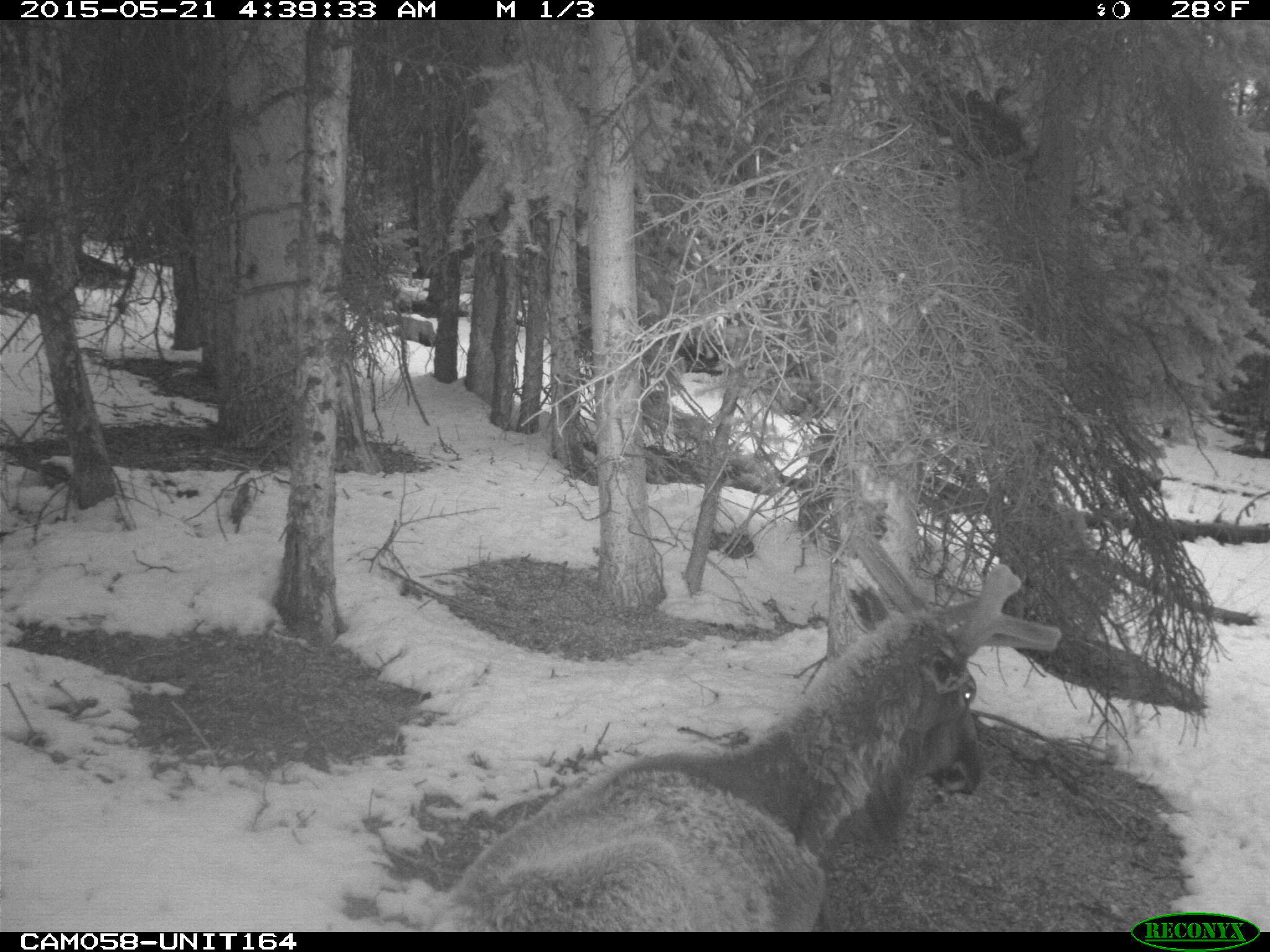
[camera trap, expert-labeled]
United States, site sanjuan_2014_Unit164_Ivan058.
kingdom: Animalia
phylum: Chordata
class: Mammalia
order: Artiodactyla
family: Cervidae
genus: Cervus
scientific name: Cervus elaphus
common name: red deer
Cervus elaphus (red deer).